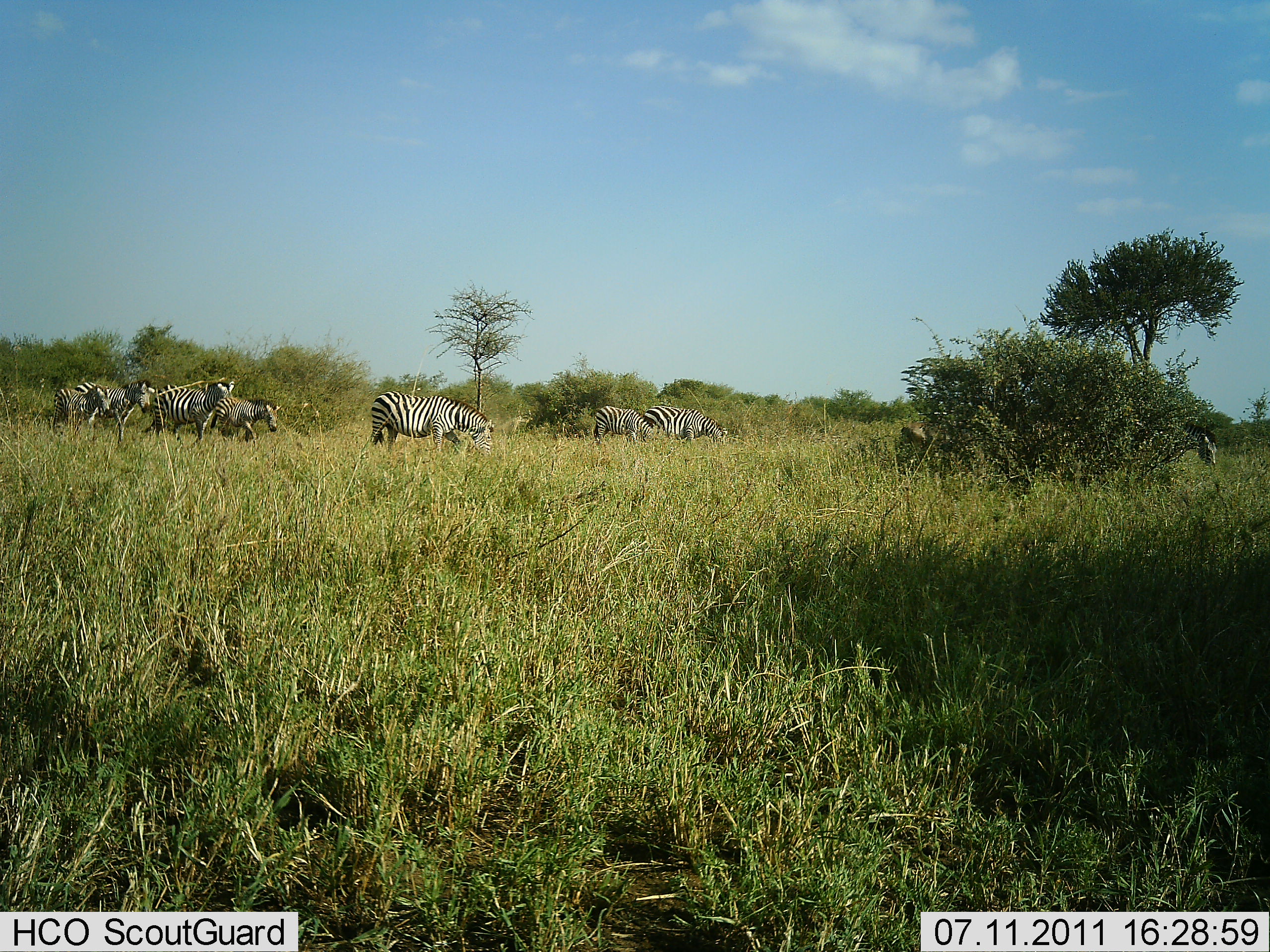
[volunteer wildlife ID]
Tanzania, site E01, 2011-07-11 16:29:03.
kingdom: Animalia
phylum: Chordata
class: Mammalia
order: Perissodactyla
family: Equidae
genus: Equus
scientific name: Equus quagga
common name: plains zebra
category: zebra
Zebra (plains zebra) (Equus quagga), count 7. Behavior (volunteer vote fractions): standing 45%, resting 0%, moving 73%, interacting 9%. Young present (vote fraction): 0%. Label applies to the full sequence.